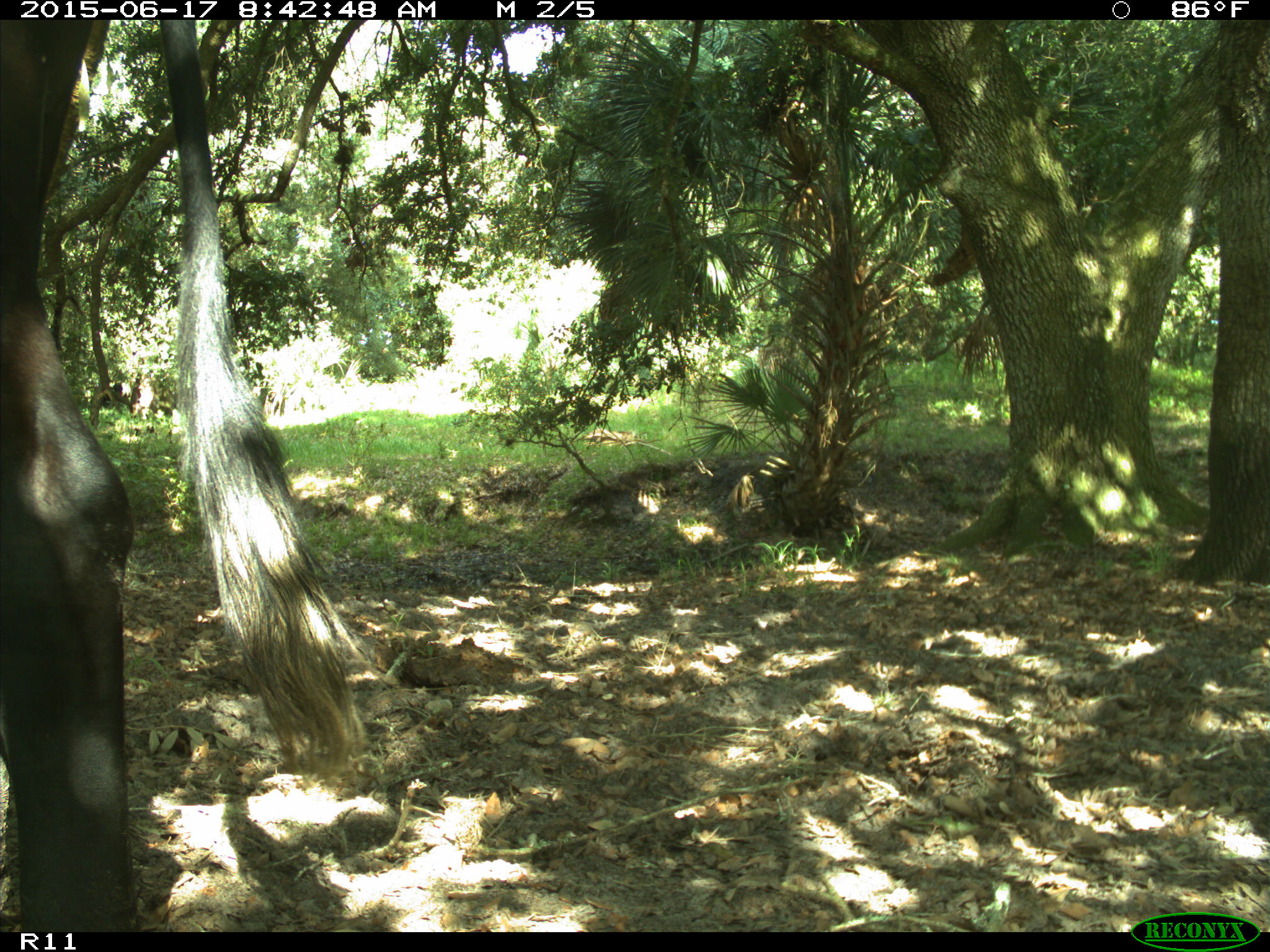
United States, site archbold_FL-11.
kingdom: Animalia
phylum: Chordata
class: Mammalia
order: Artiodactyla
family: Bovidae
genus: Bos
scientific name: Bos taurus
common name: domestic cow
Bos taurus (domestic cow).